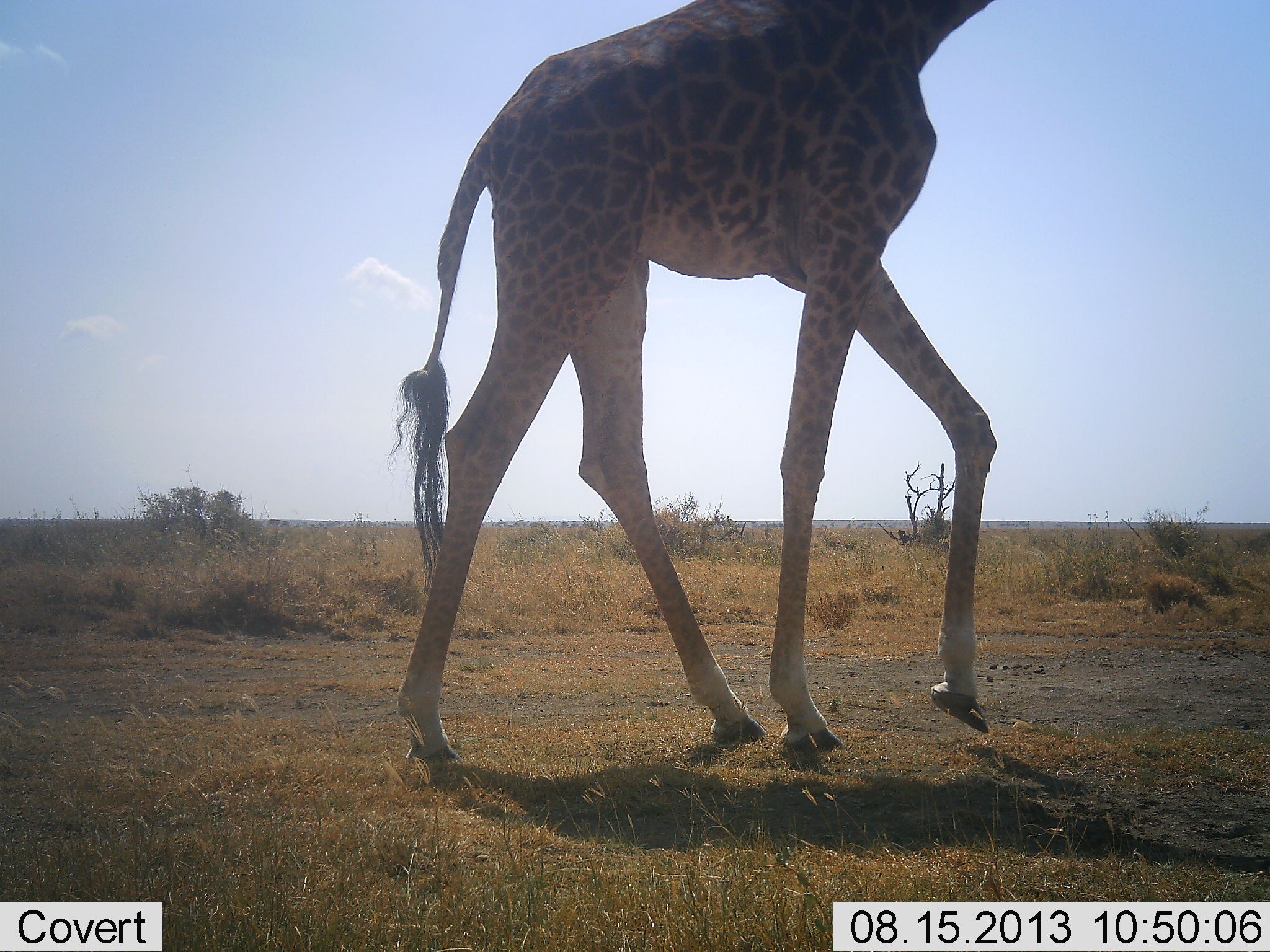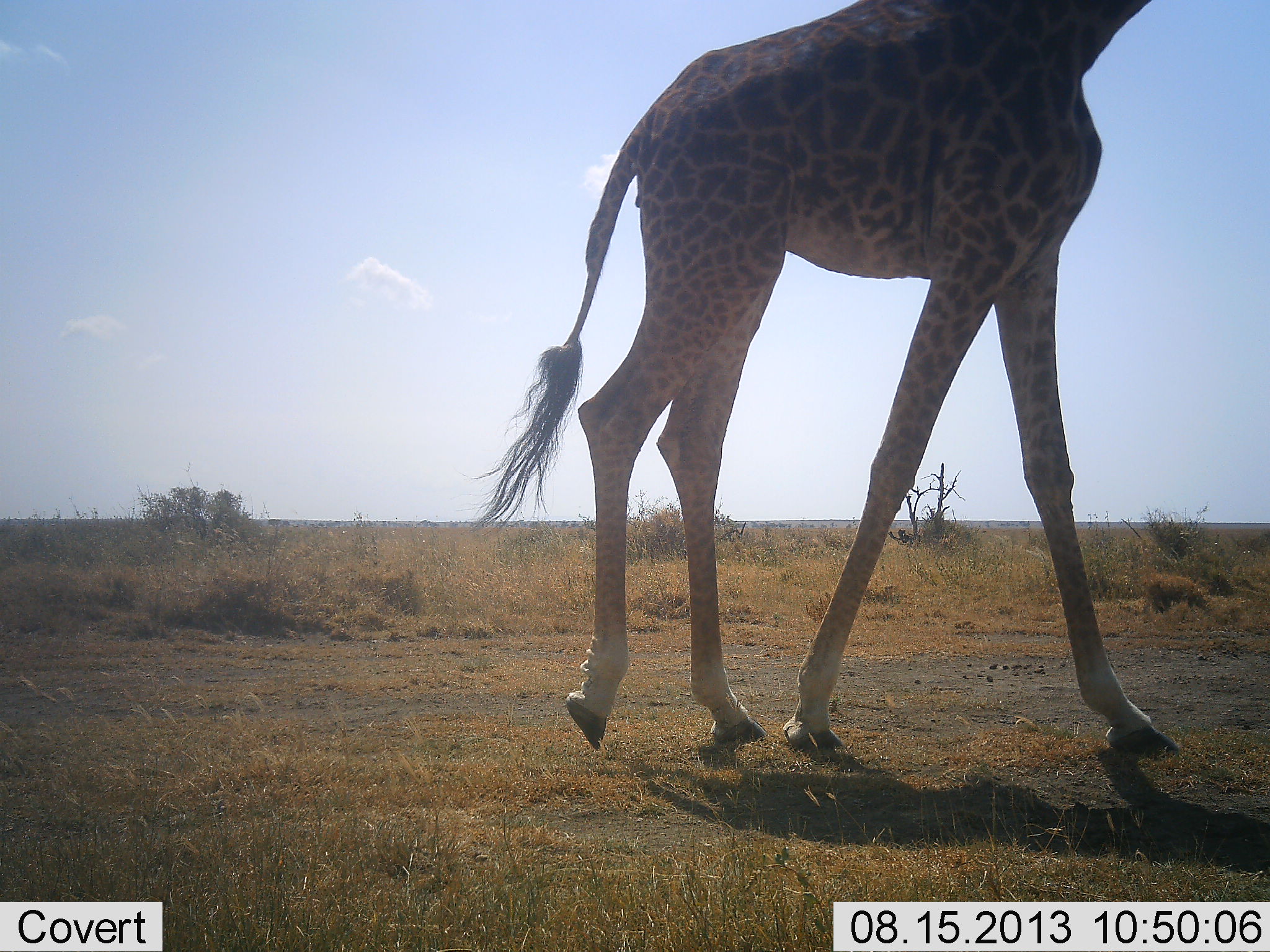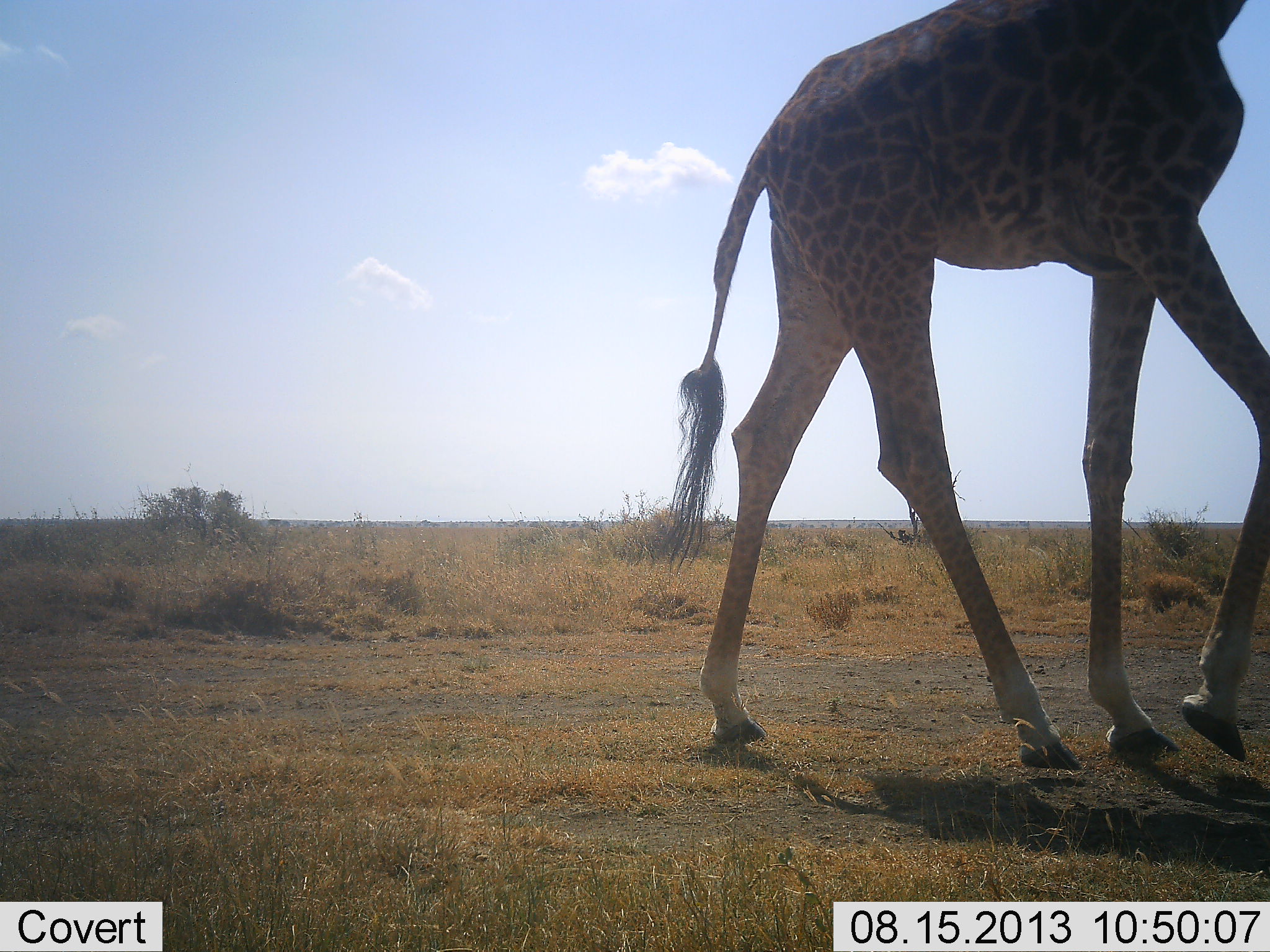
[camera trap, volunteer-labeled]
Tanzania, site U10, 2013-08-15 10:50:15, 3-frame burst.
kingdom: Animalia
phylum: Chordata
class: Mammalia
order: Artiodactyla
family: Giraffidae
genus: Giraffa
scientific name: Giraffa camelopardalis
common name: giraffe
Giraffe (Giraffa camelopardalis), count 1. Behavior (volunteer vote fractions): standing 0%, resting 0%, moving 100%, interacting 0%. Young present (vote fraction): 0%. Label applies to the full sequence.